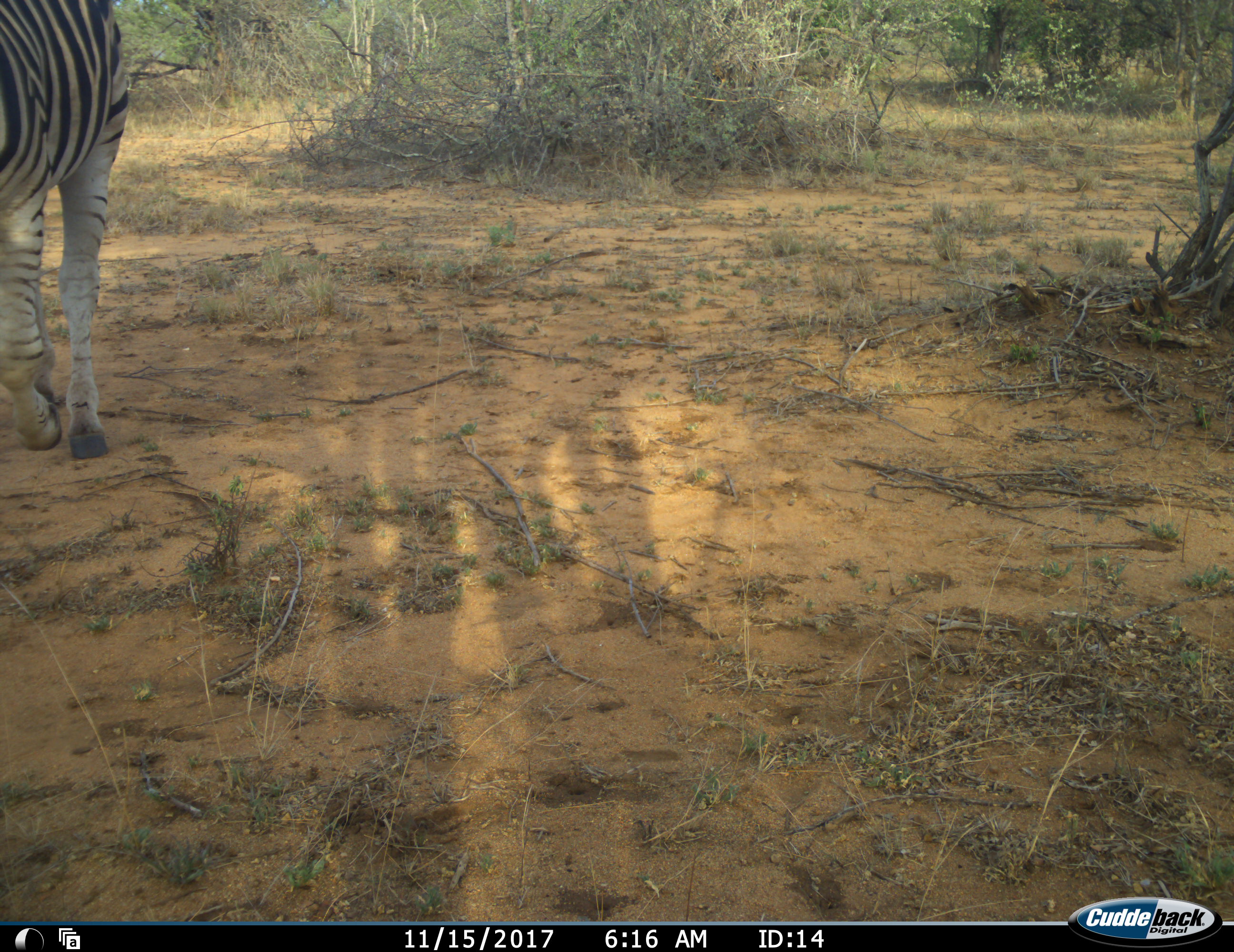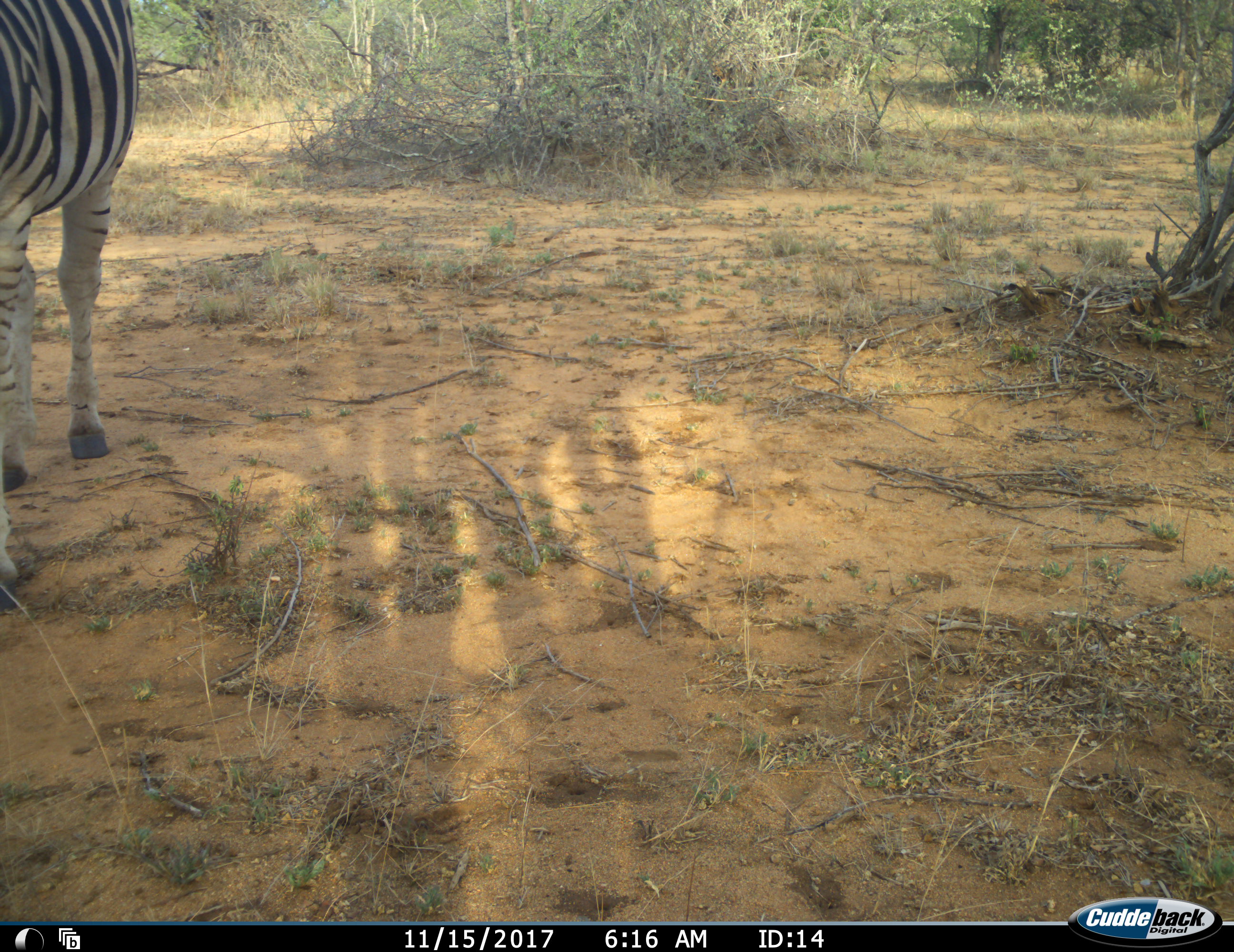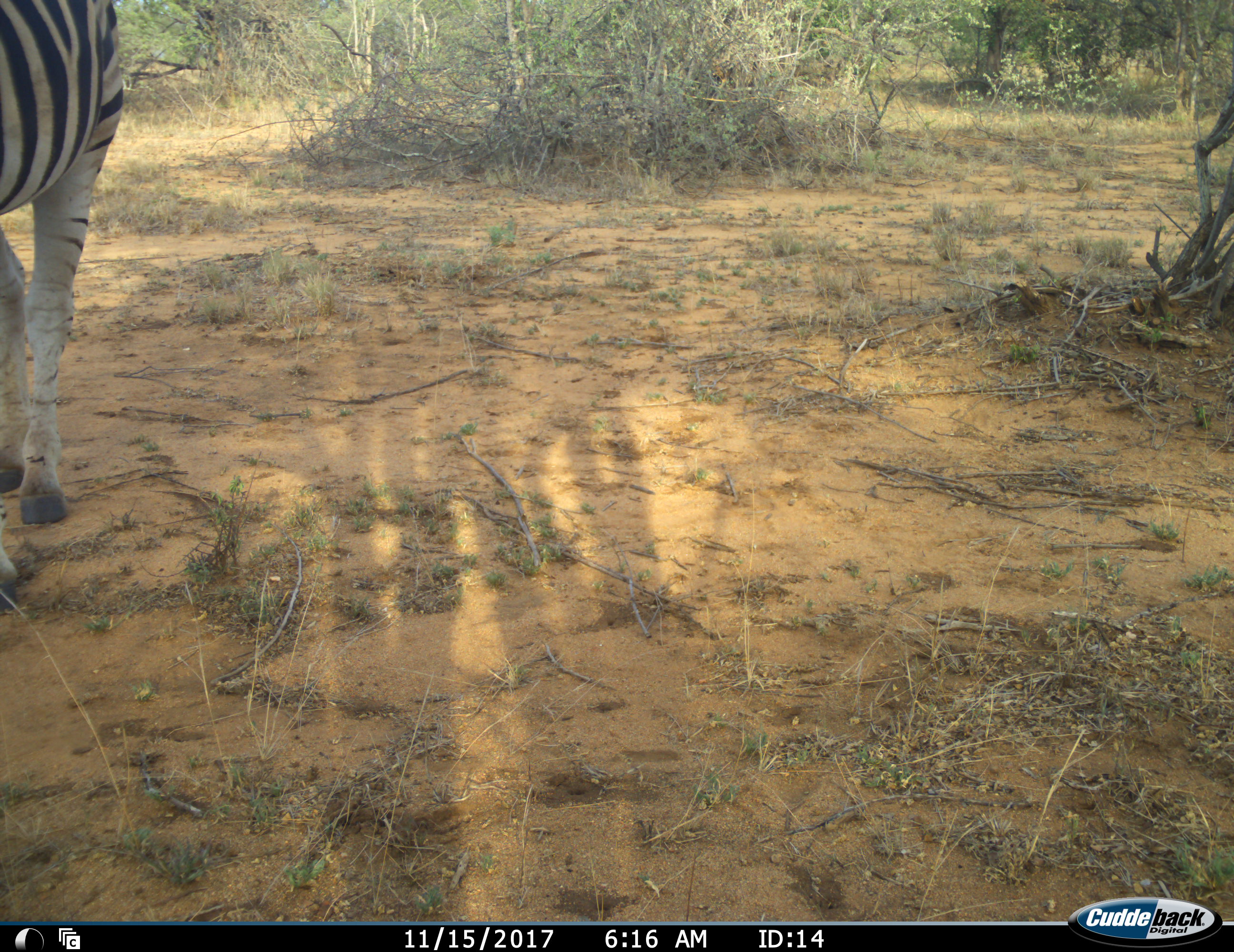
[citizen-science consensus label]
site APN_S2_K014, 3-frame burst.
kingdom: Animalia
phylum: Chordata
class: Mammalia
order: Perissodactyla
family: Equidae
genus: Equus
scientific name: Equus quagga burchellii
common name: burchell's zebra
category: zebraburchells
Zebraburchells (burchell's zebra) (Equus quagga burchellii), count 1. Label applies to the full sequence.